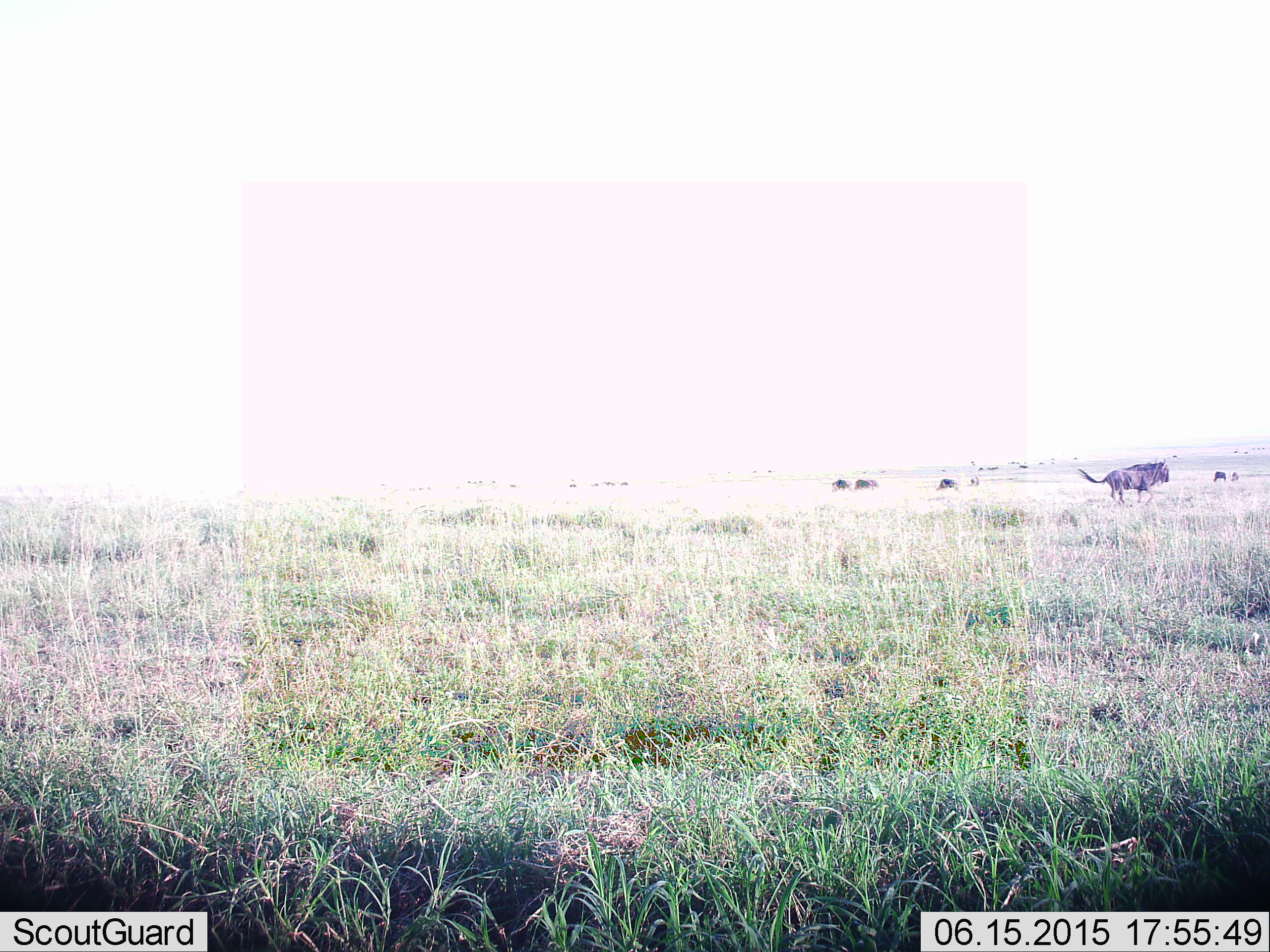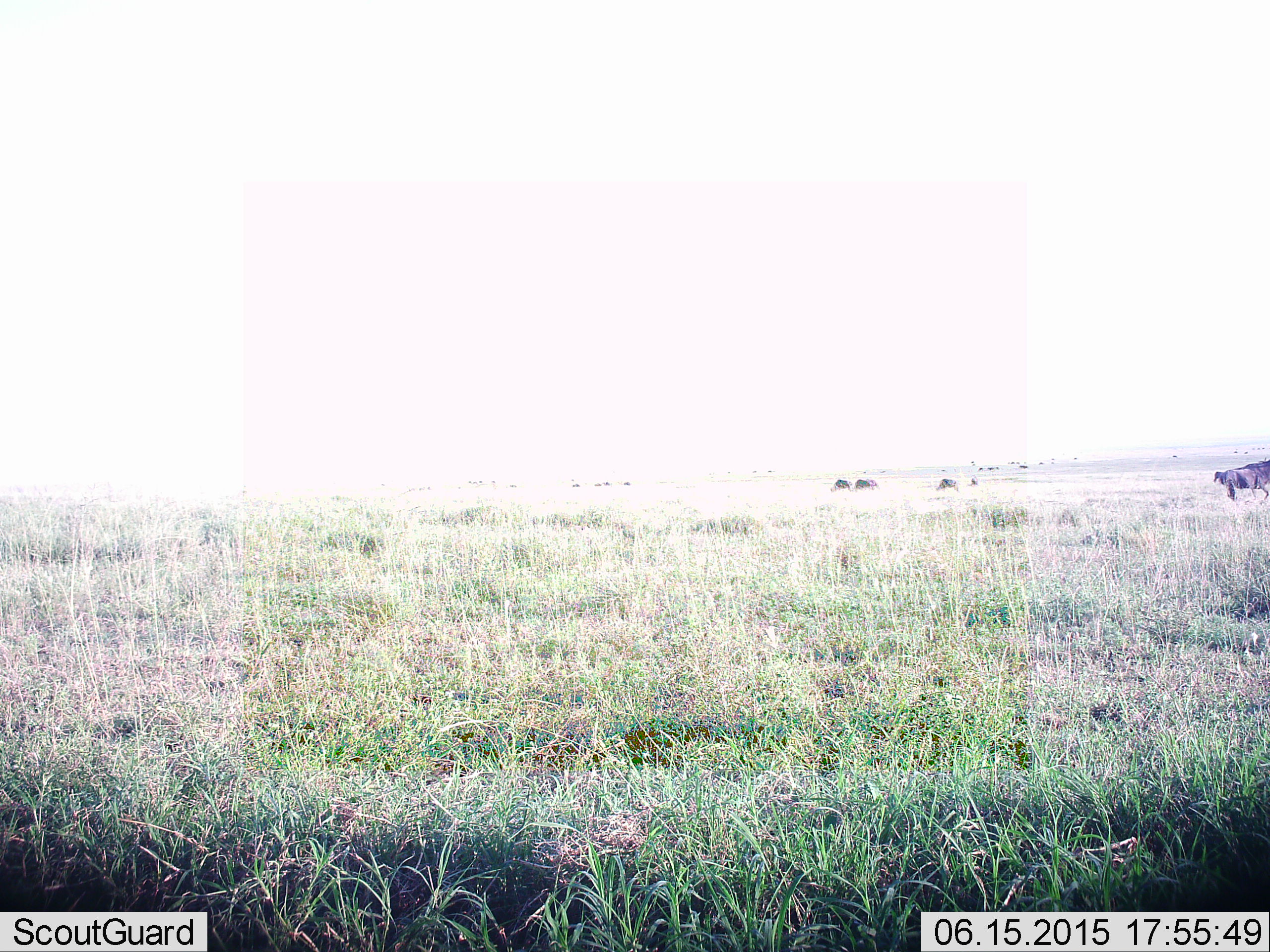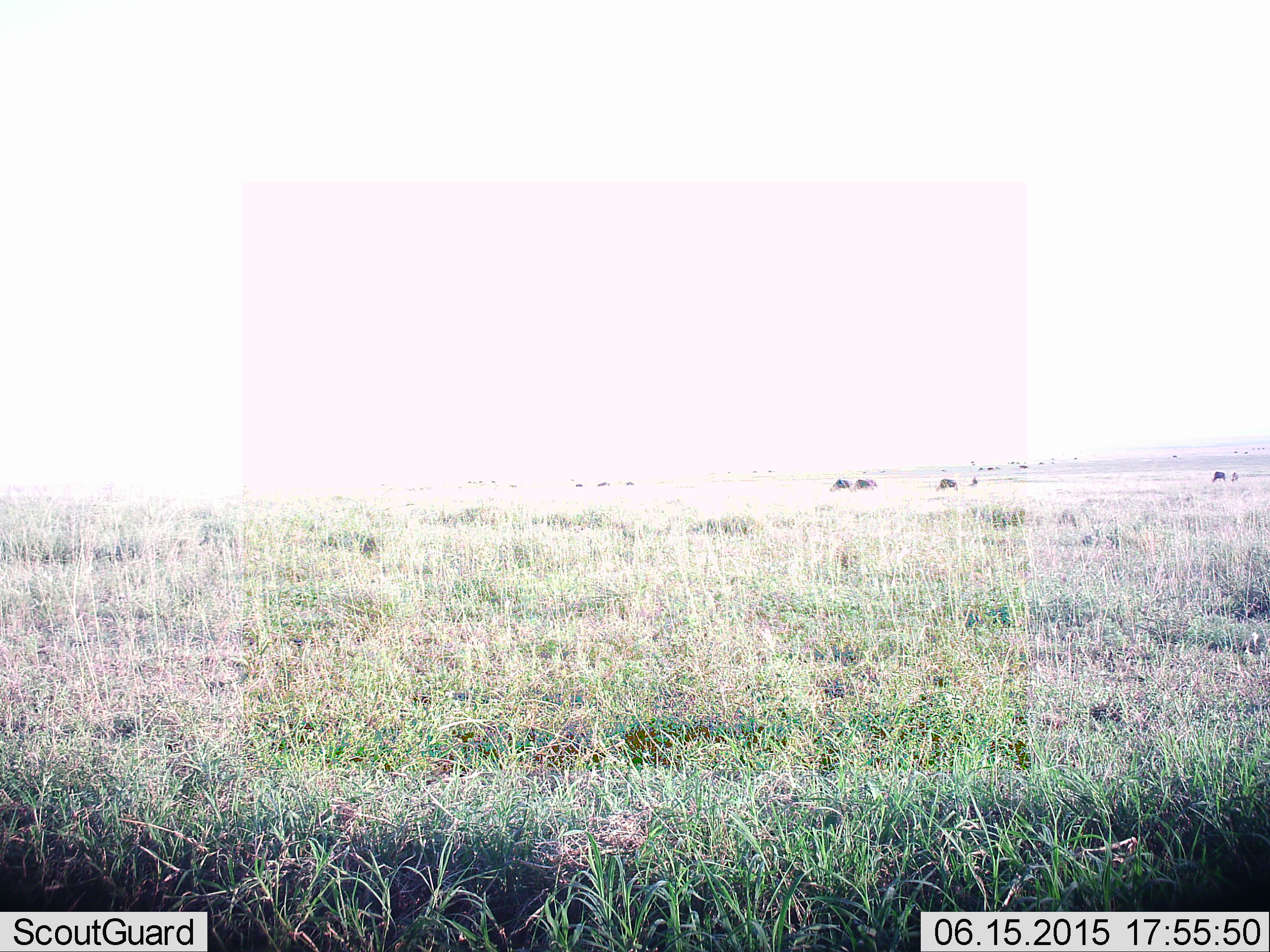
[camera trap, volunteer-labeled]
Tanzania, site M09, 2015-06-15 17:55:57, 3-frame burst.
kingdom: Animalia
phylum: Chordata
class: Mammalia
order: Artiodactyla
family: Bovidae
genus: Connochaetes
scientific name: Connochaetes taurinus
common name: blue wildebeest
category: wildebeest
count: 5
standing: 50%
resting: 0%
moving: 70%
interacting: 0%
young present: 0%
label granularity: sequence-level